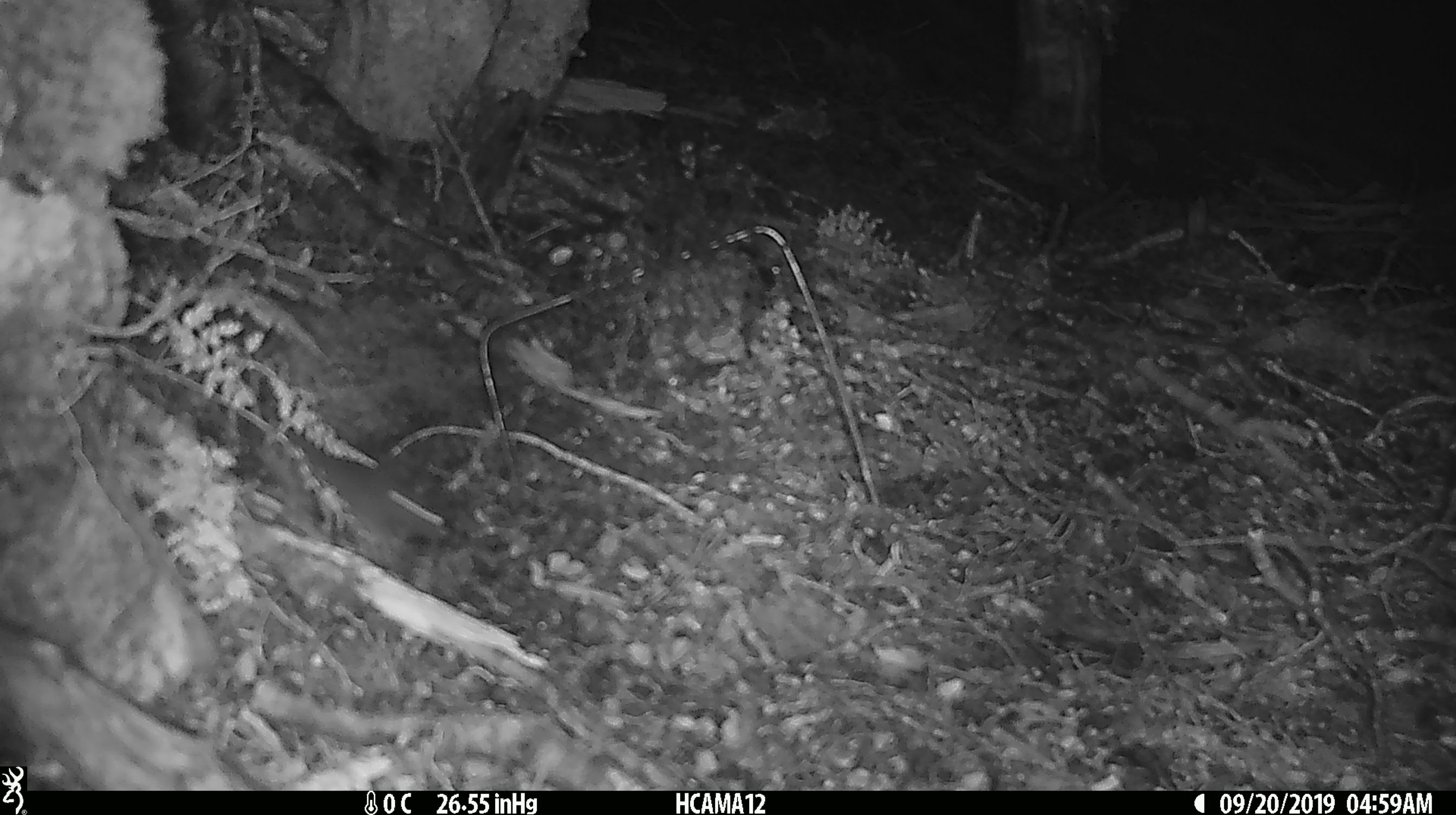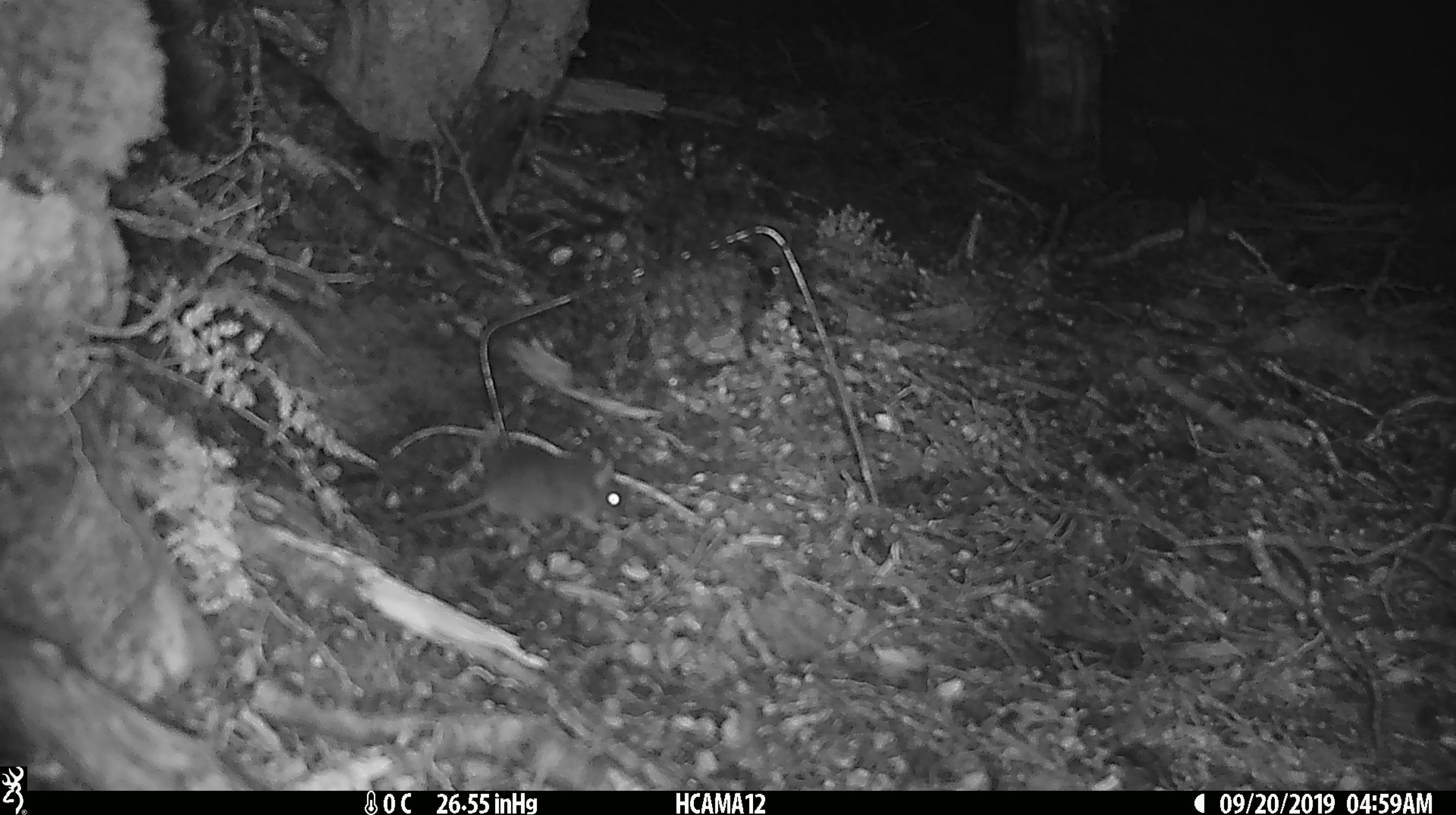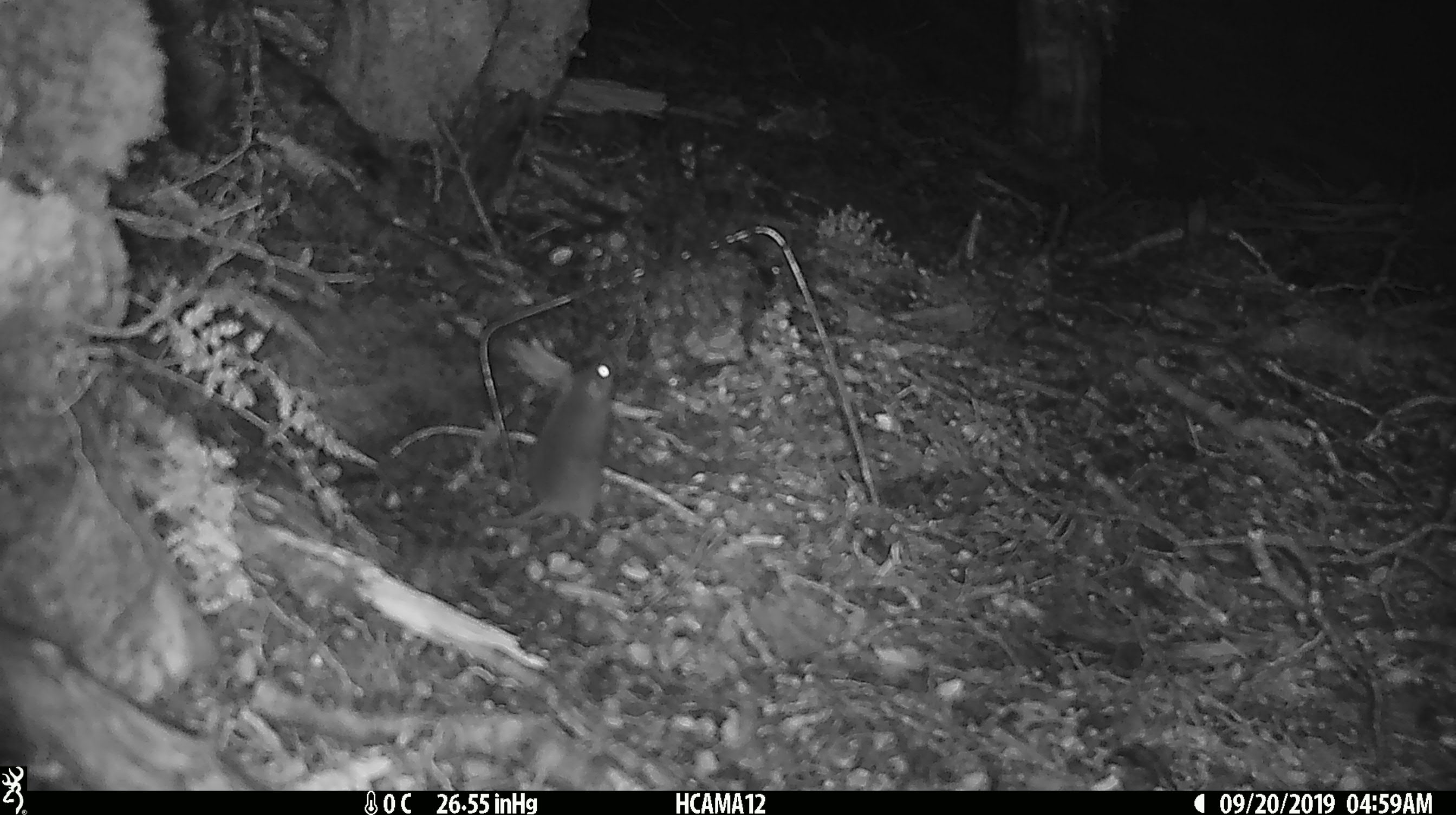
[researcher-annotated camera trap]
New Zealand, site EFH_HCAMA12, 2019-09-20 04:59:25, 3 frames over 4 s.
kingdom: Animalia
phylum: Chordata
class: Mammalia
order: Rodentia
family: Muridae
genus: Mus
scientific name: Mus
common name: mouse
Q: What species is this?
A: Mouse (Mus).